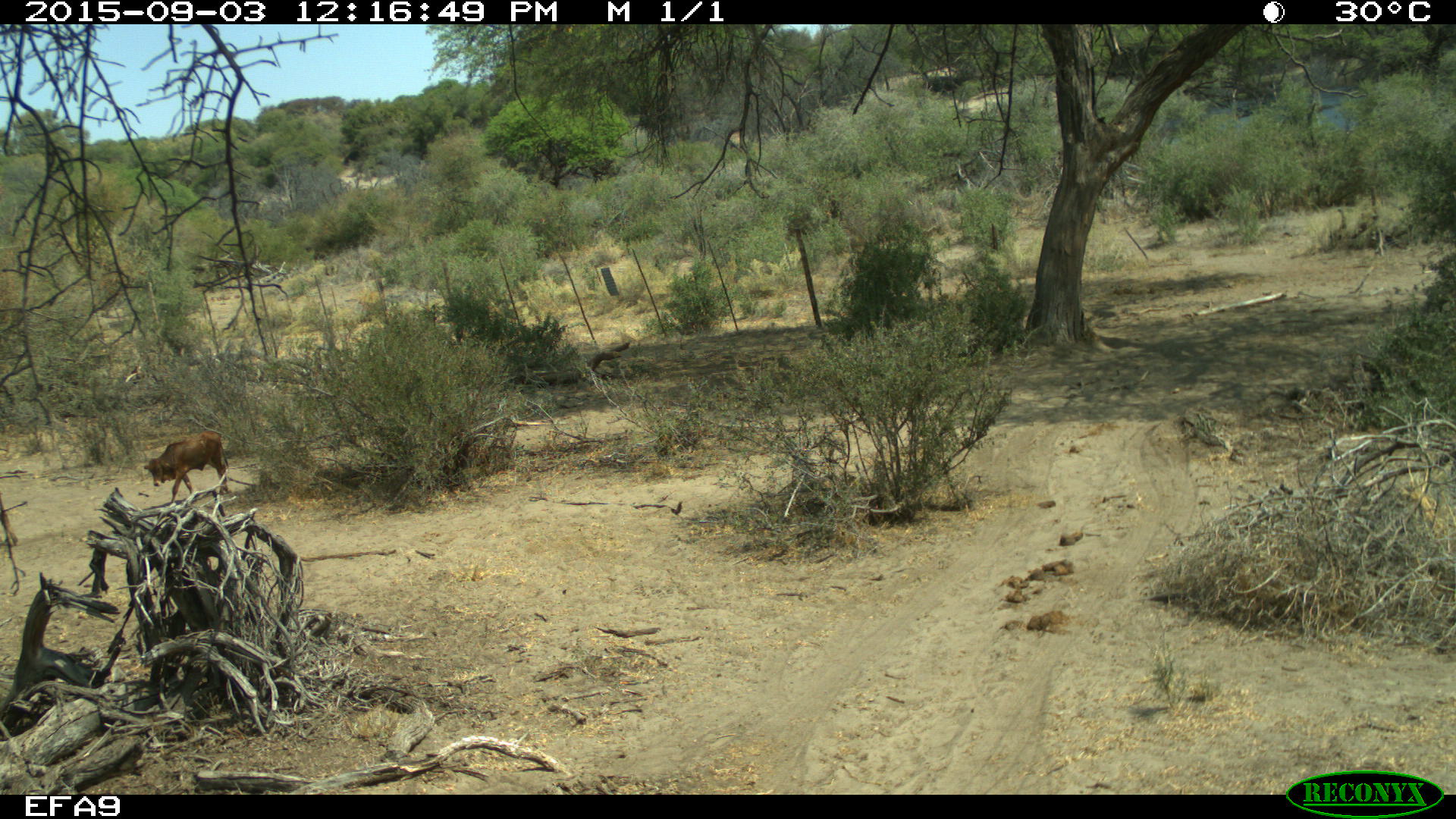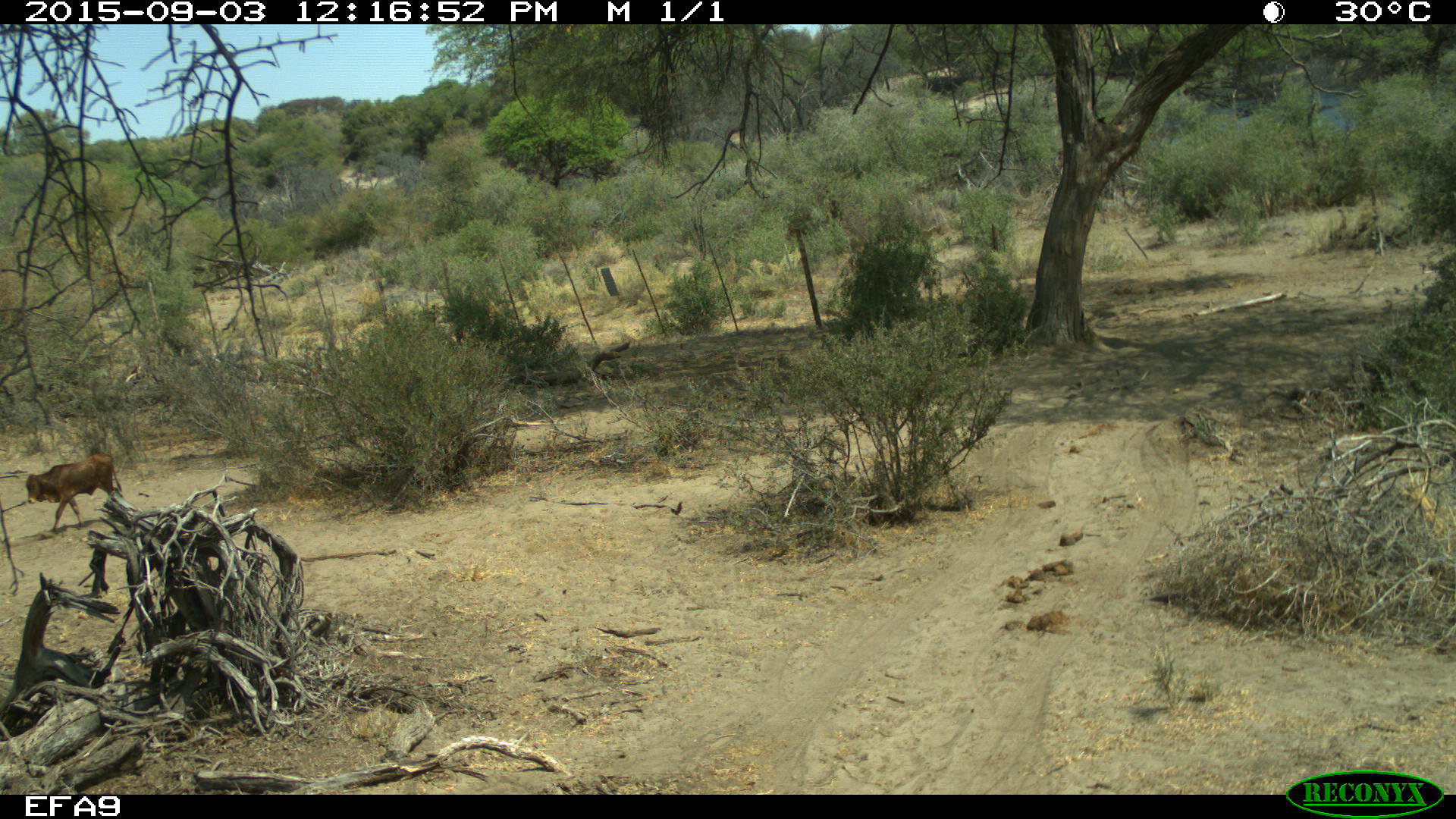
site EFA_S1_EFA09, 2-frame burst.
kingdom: Animalia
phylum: Chordata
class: Mammalia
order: Artiodactyla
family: Bovidae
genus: Bos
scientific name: Bos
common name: cattle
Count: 1.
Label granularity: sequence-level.